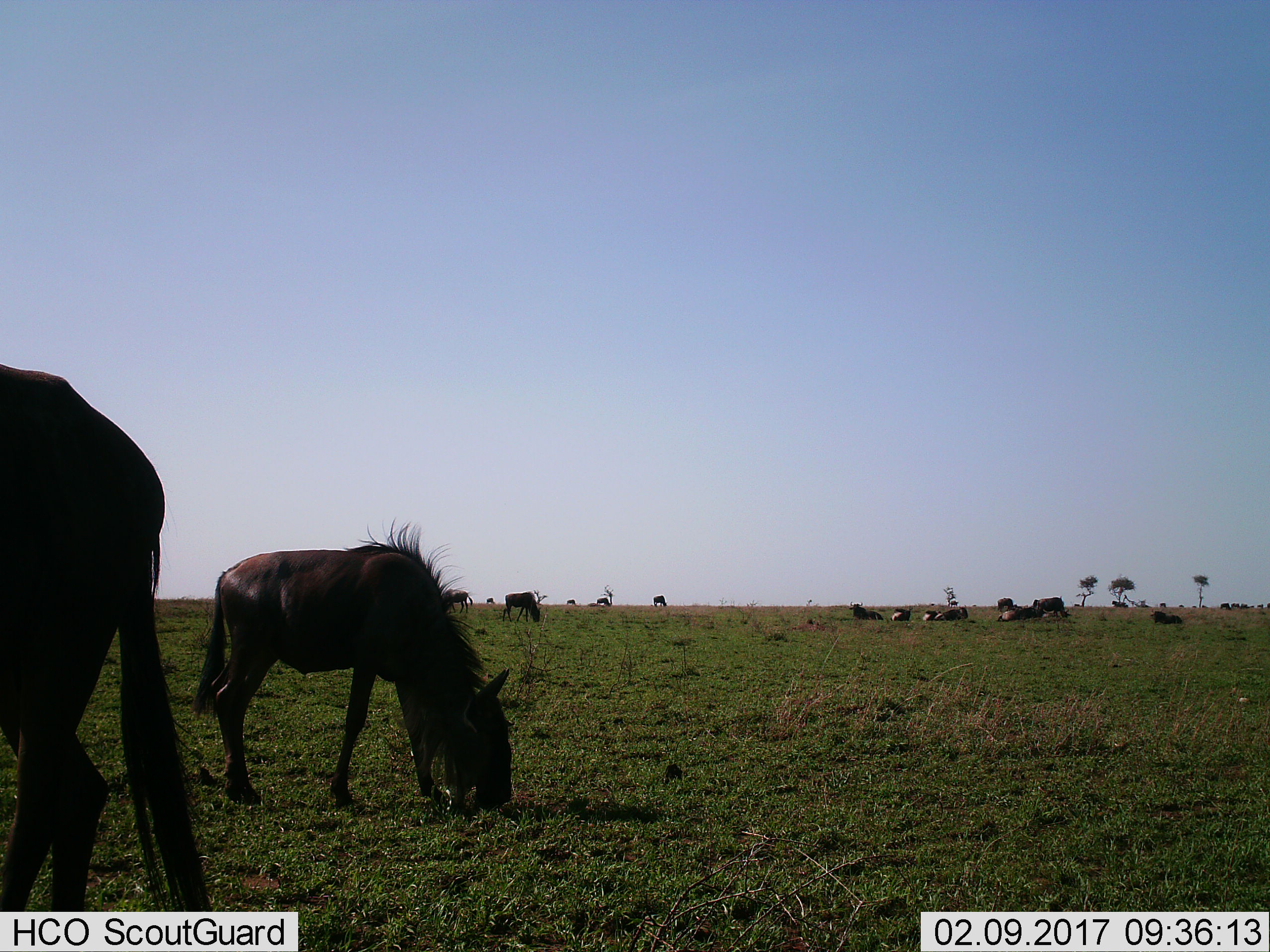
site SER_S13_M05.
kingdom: Animalia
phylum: Chordata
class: Mammalia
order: Artiodactyla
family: Bovidae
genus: Connochaetes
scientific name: Connochaetes taurinus taurinus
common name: blue wildebeest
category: wildebeestblue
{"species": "wildebeestblue (blue wildebeest) (Connochaetes taurinus taurinus)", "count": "11-50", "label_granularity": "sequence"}